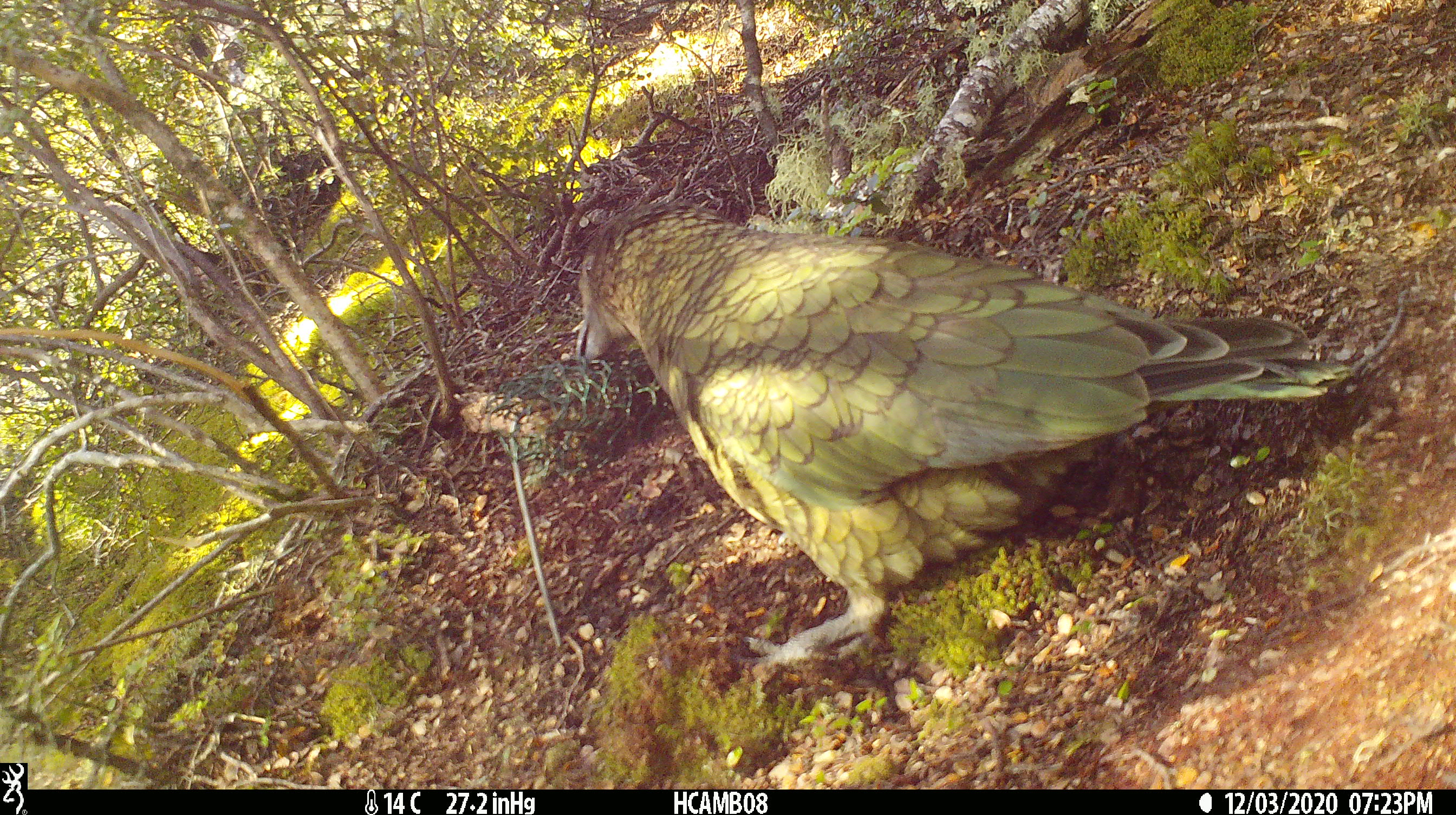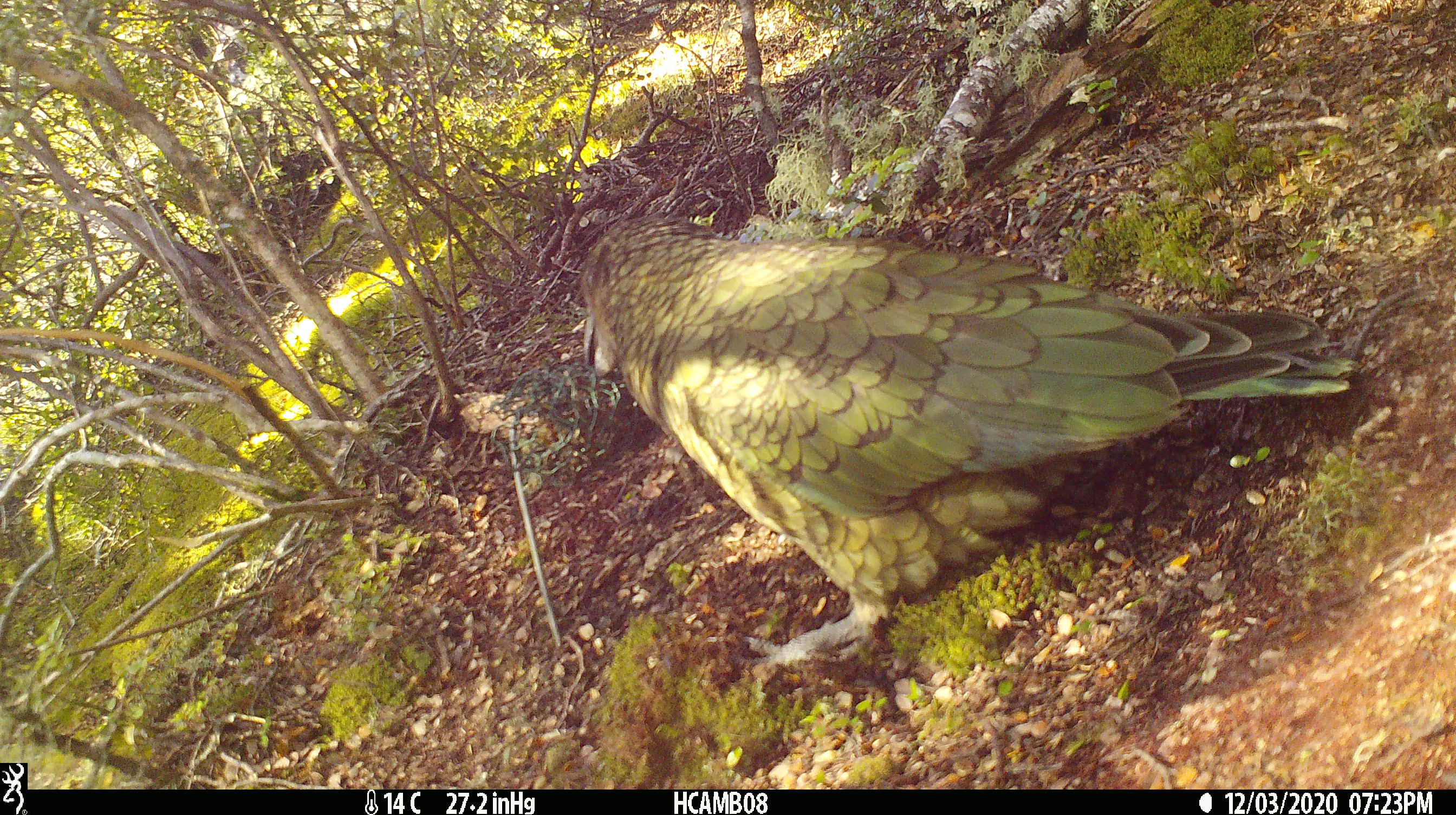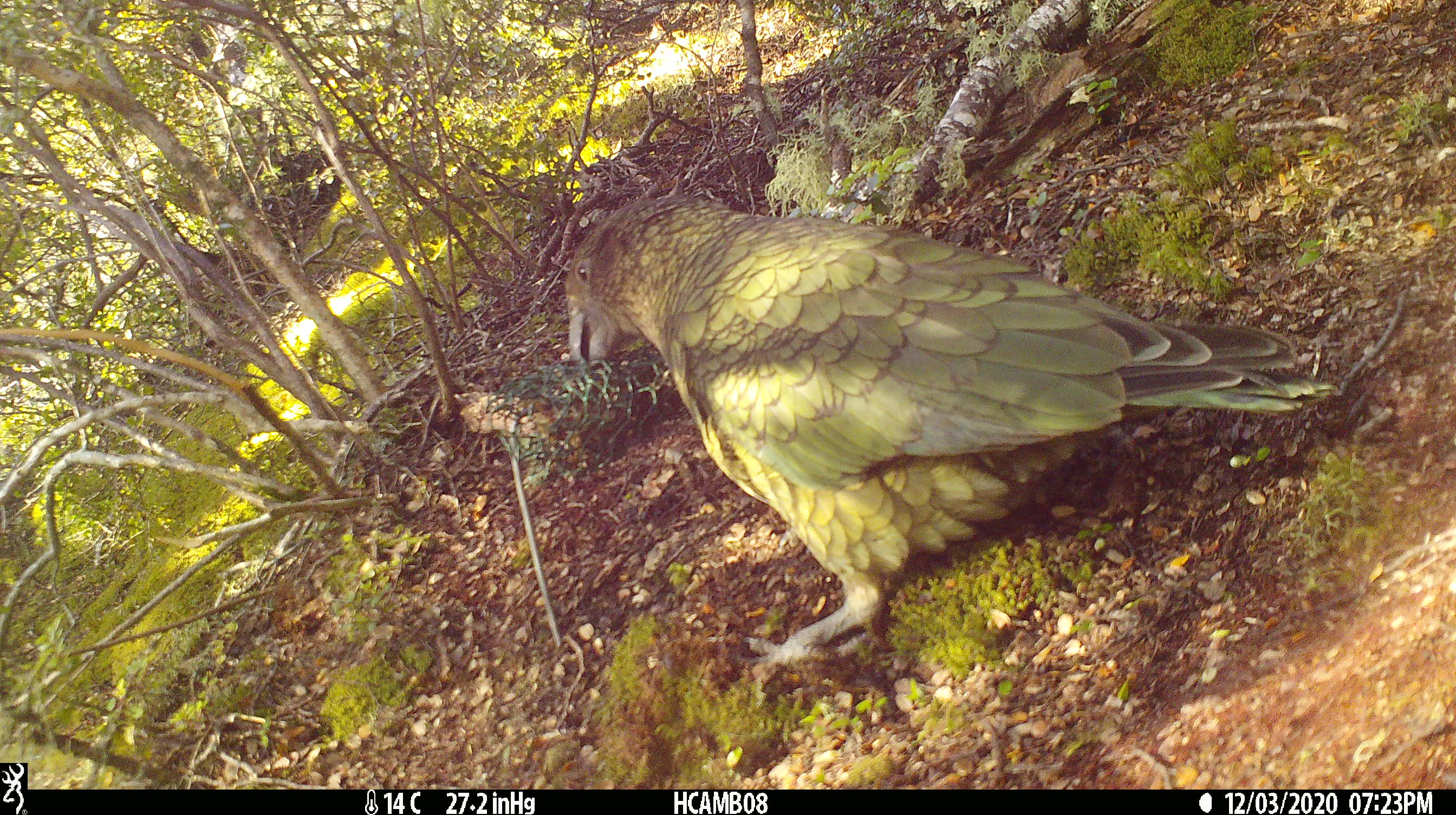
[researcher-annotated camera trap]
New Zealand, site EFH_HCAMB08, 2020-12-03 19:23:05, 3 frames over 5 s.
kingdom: Animalia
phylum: Chordata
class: Aves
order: Psittaciformes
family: Strigopidae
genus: Nestor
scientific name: Nestor notabilis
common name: kea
Kea (Nestor notabilis).